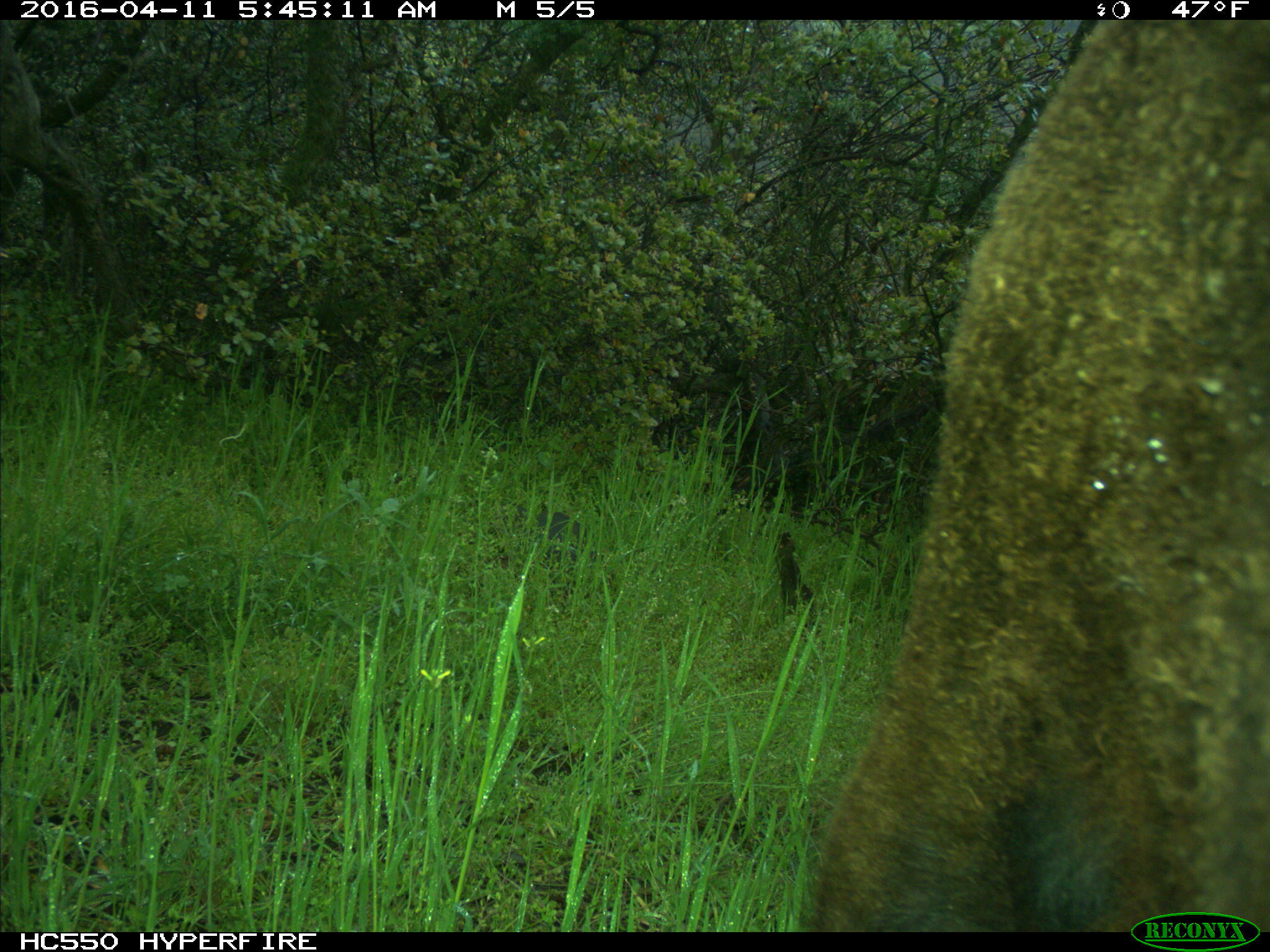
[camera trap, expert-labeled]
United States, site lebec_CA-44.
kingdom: Animalia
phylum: Chordata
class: Mammalia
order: Artiodactyla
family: Bovidae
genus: Bos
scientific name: Bos taurus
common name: domestic cow